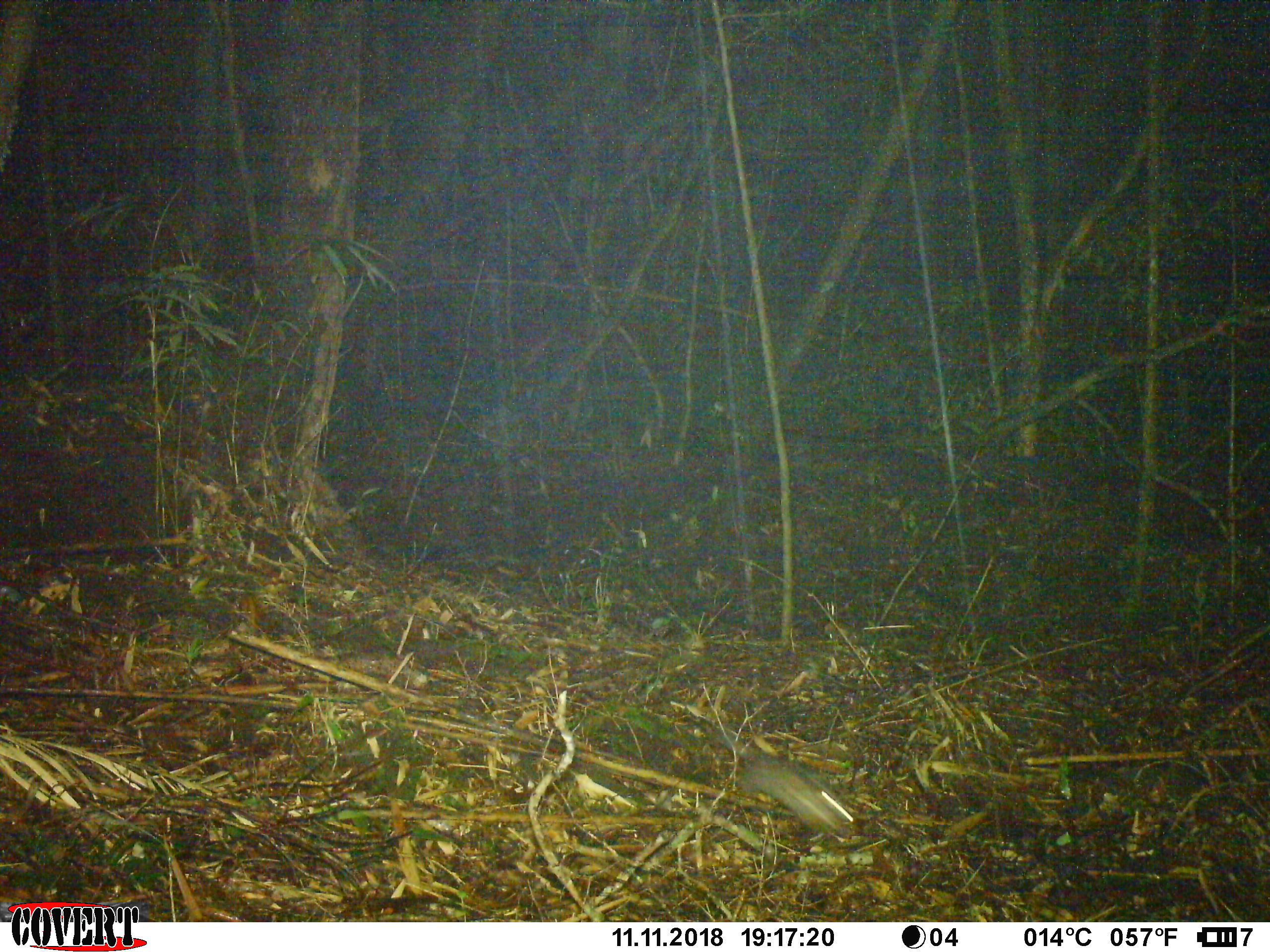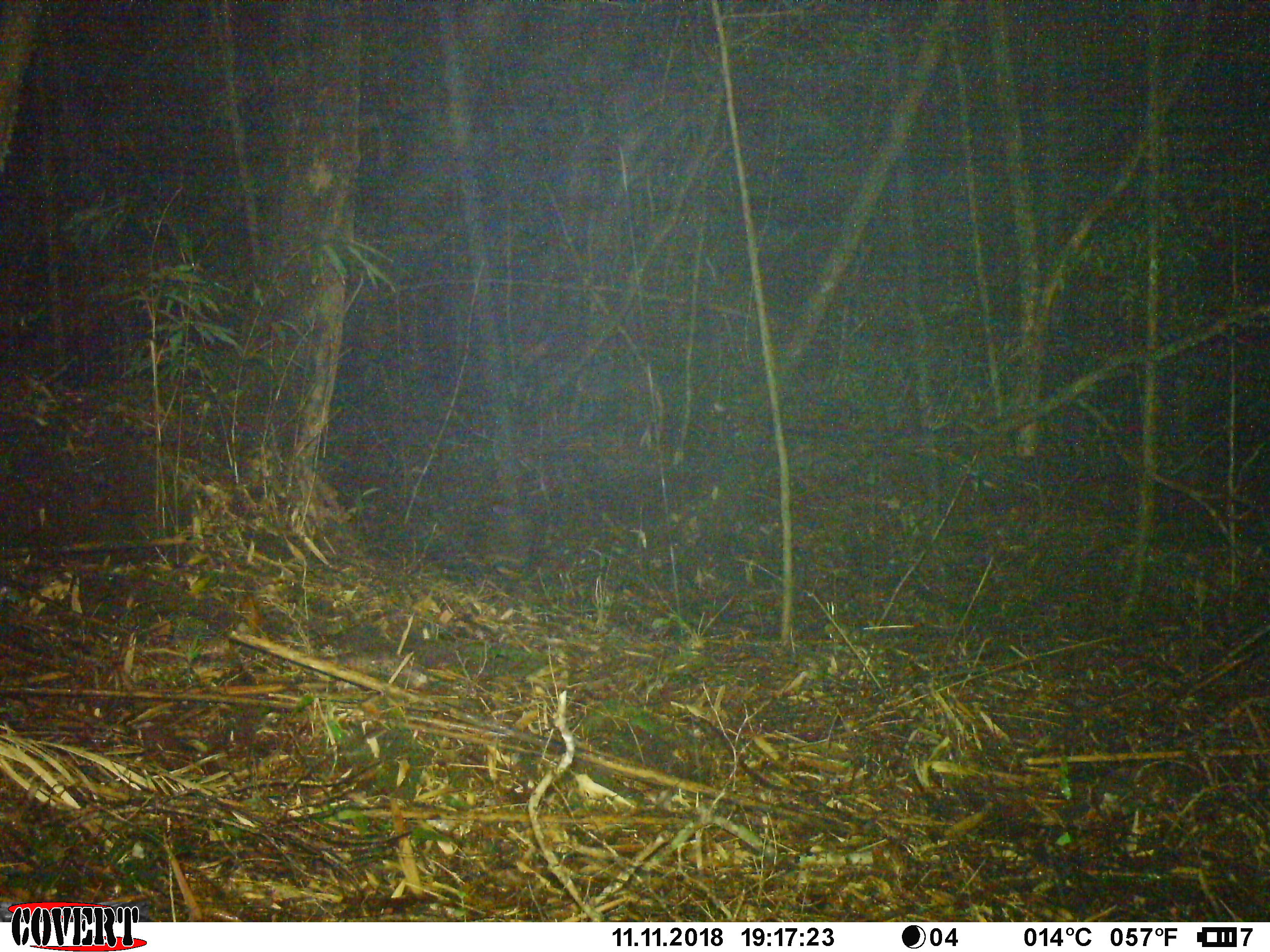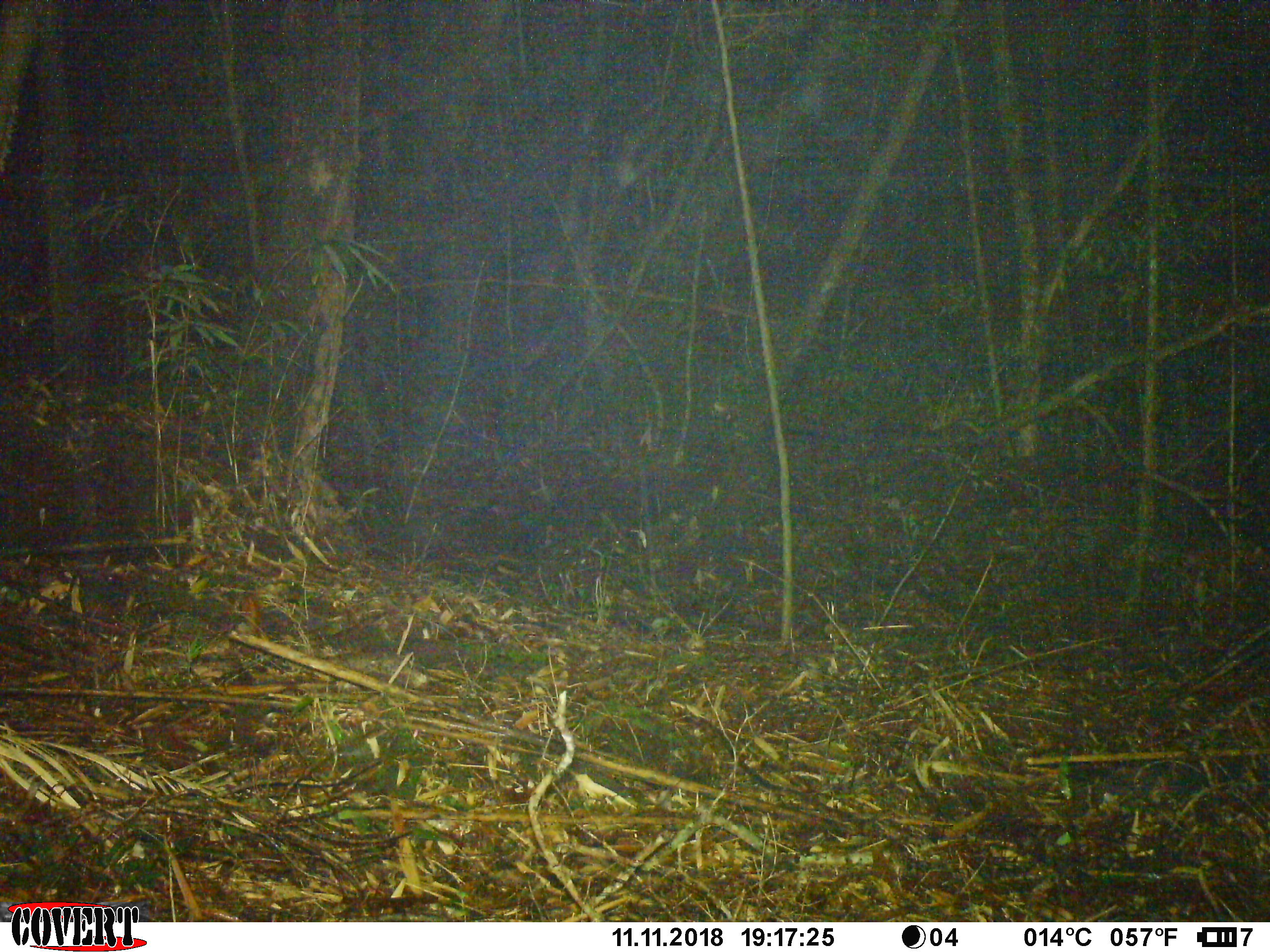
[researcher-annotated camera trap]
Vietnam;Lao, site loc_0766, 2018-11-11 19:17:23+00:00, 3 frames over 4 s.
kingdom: Animalia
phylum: Chordata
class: Mammalia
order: Carnivora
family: Mustelidae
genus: Melogale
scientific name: Melogale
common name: ferret badger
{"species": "ferret badger (Melogale)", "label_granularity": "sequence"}